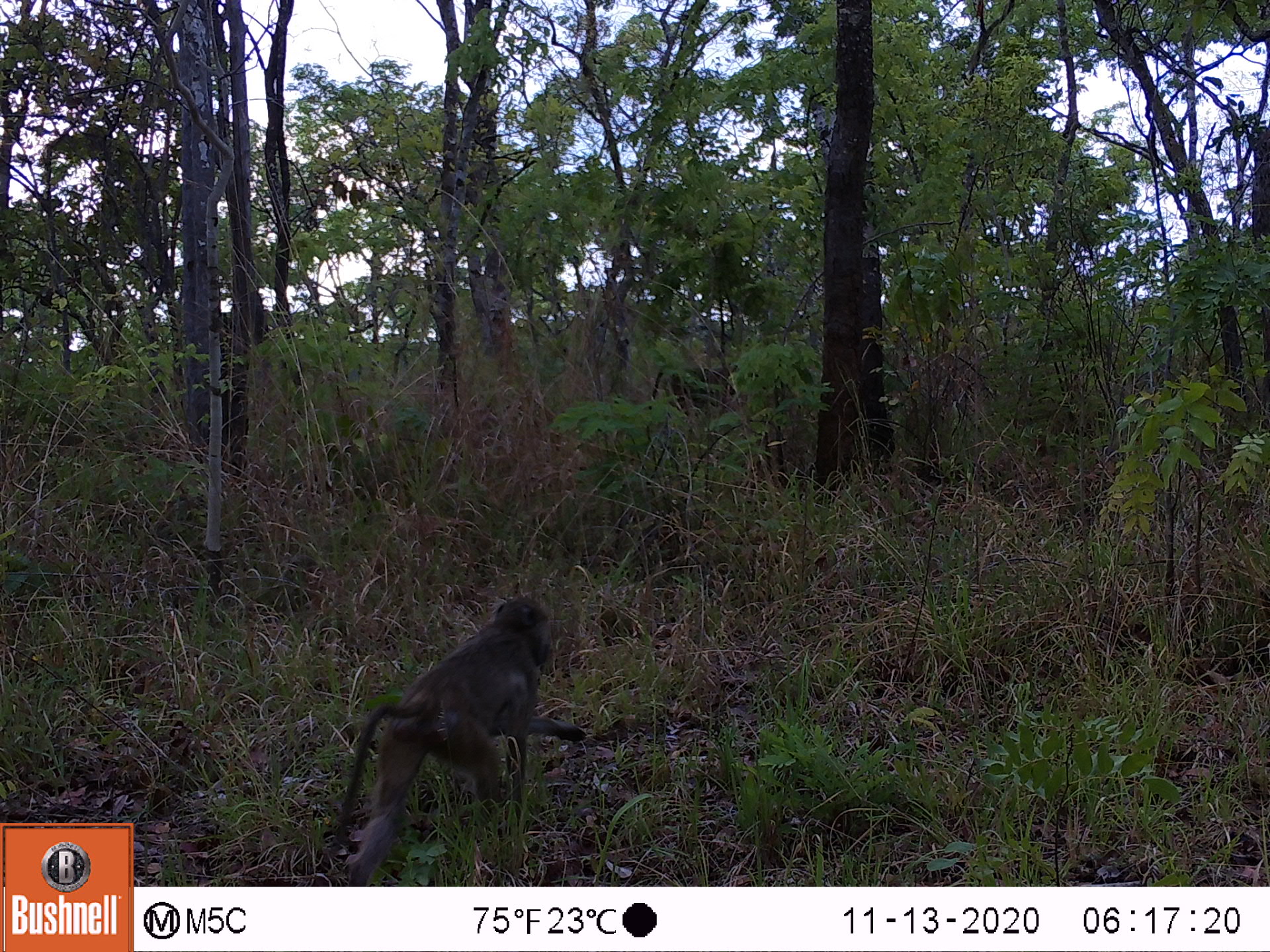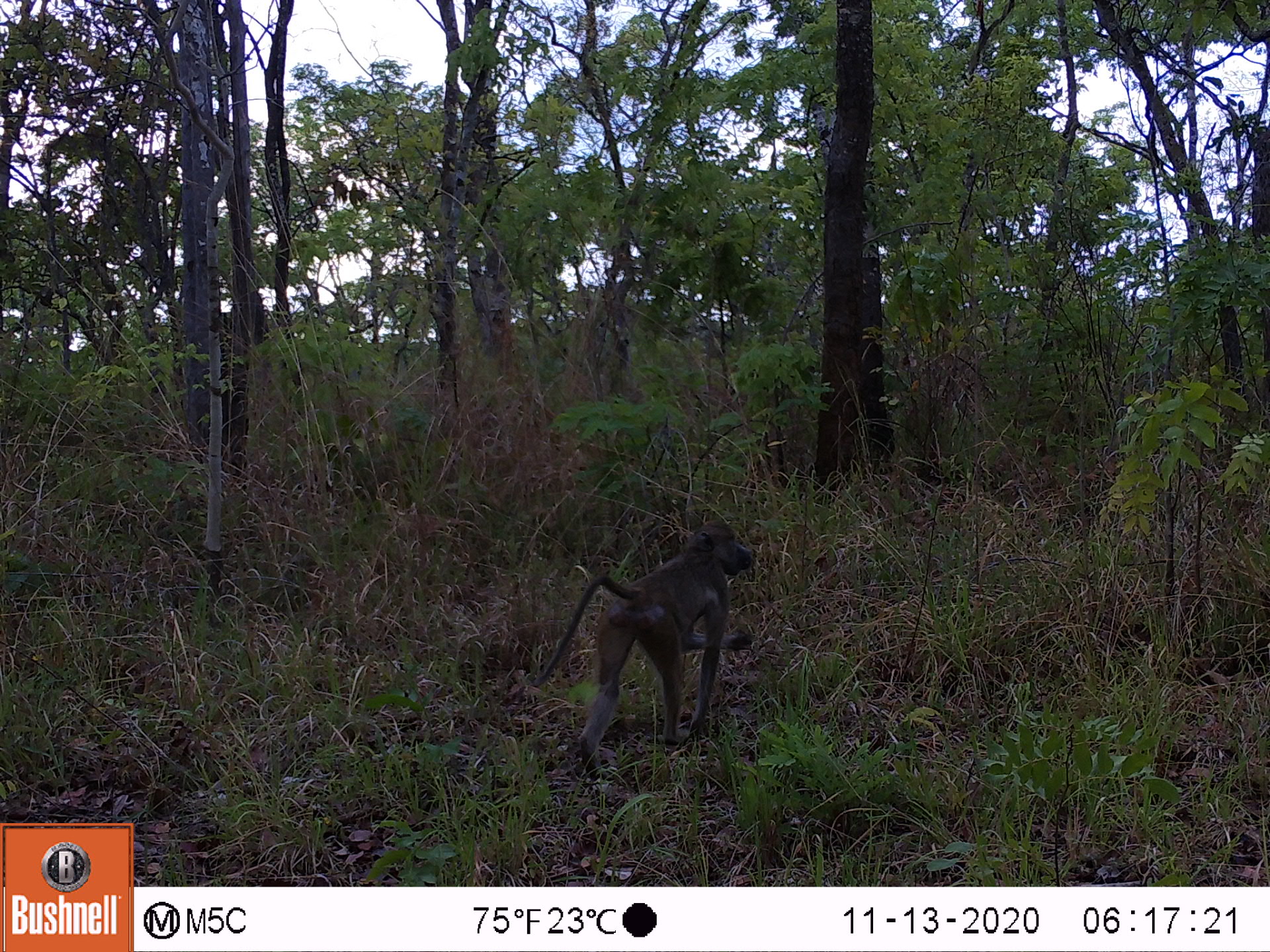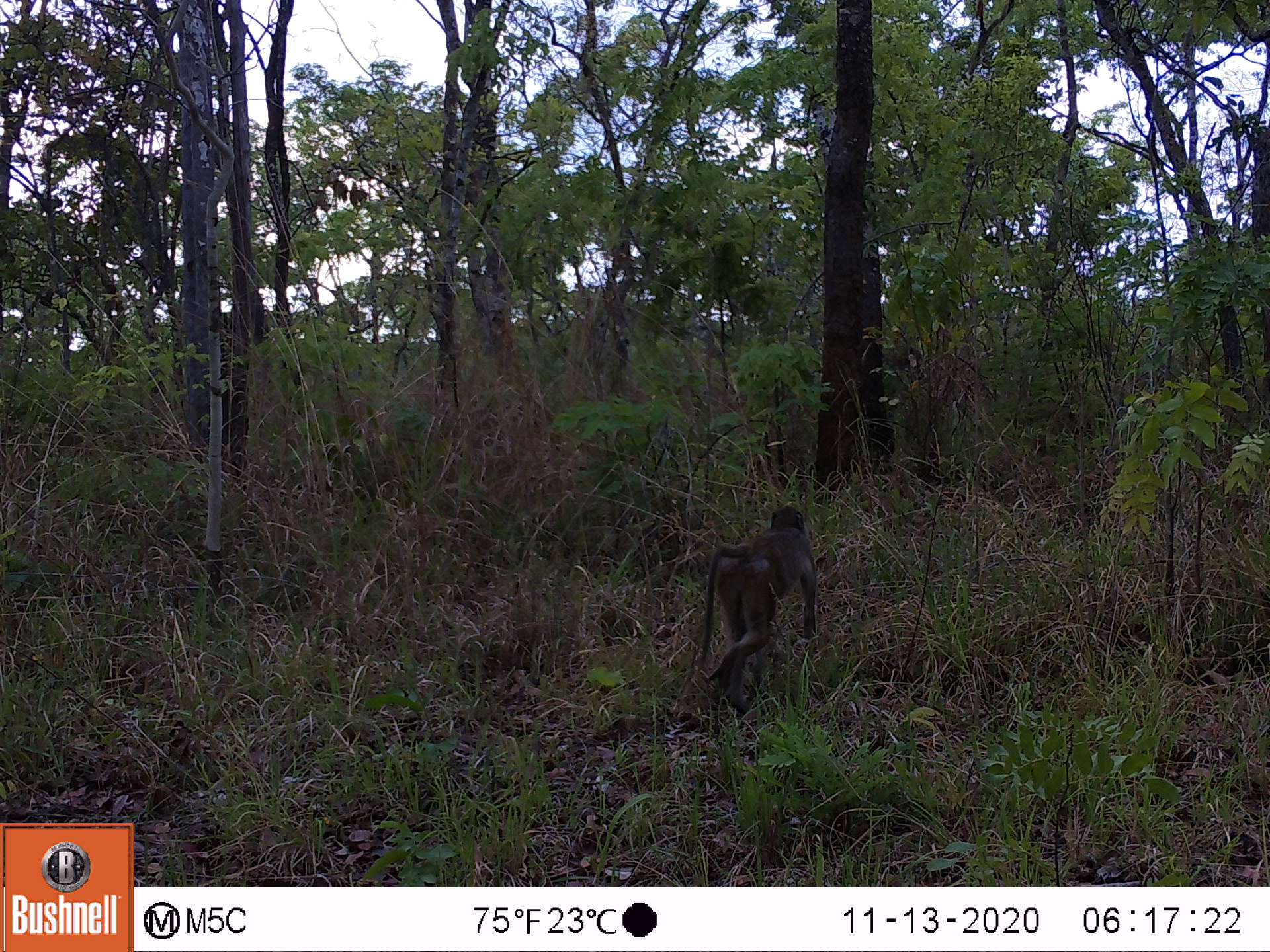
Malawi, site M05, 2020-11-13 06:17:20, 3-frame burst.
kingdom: Animalia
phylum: Chordata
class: Mammalia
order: Primates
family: Cercopithecidae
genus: Papio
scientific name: Papio cynocephalus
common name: yellow baboon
Yellow baboon (Papio cynocephalus), count 1.